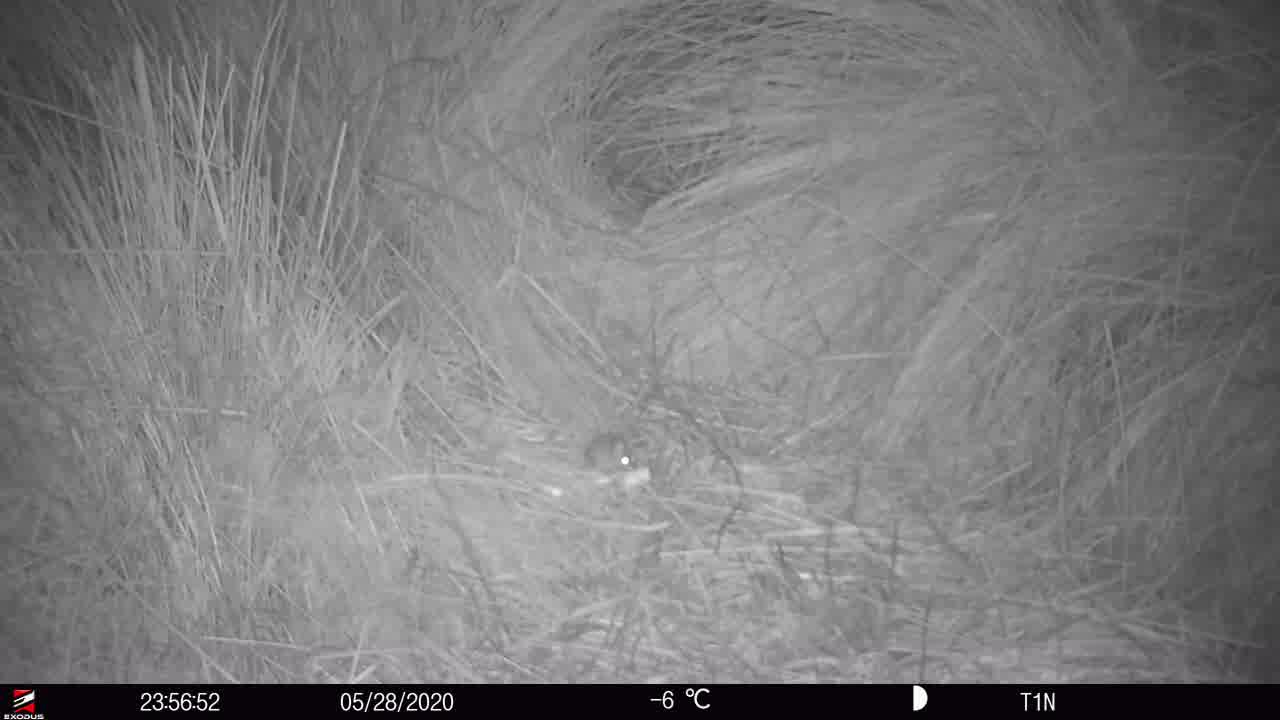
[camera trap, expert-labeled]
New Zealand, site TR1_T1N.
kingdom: Animalia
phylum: Chordata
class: Mammalia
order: Rodentia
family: Muridae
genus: Mus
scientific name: Mus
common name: mouse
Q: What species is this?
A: Mouse (Mus).